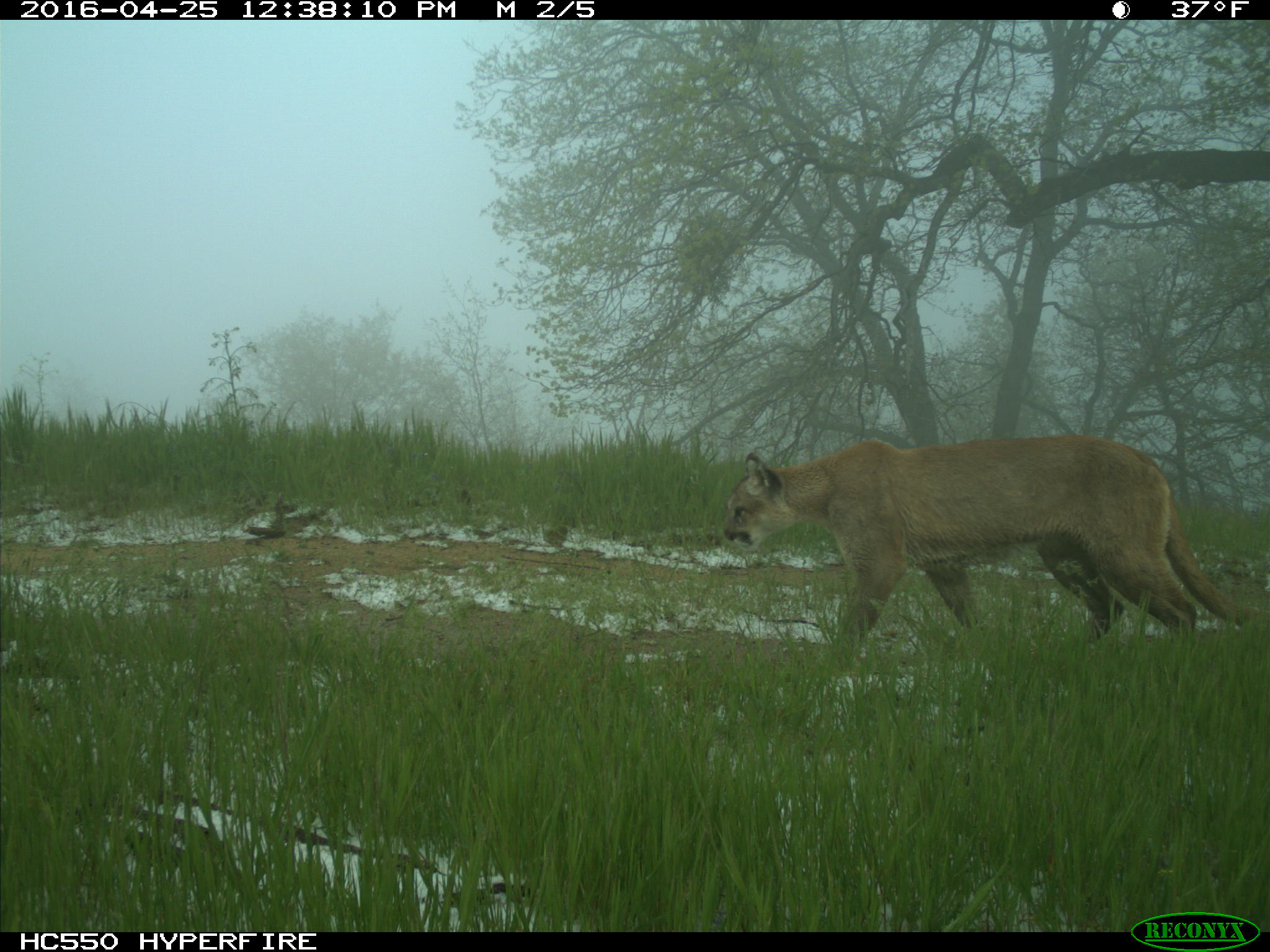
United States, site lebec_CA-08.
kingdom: Animalia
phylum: Chordata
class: Mammalia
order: Carnivora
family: Felidae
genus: Puma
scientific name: Puma concolor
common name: mountain lion